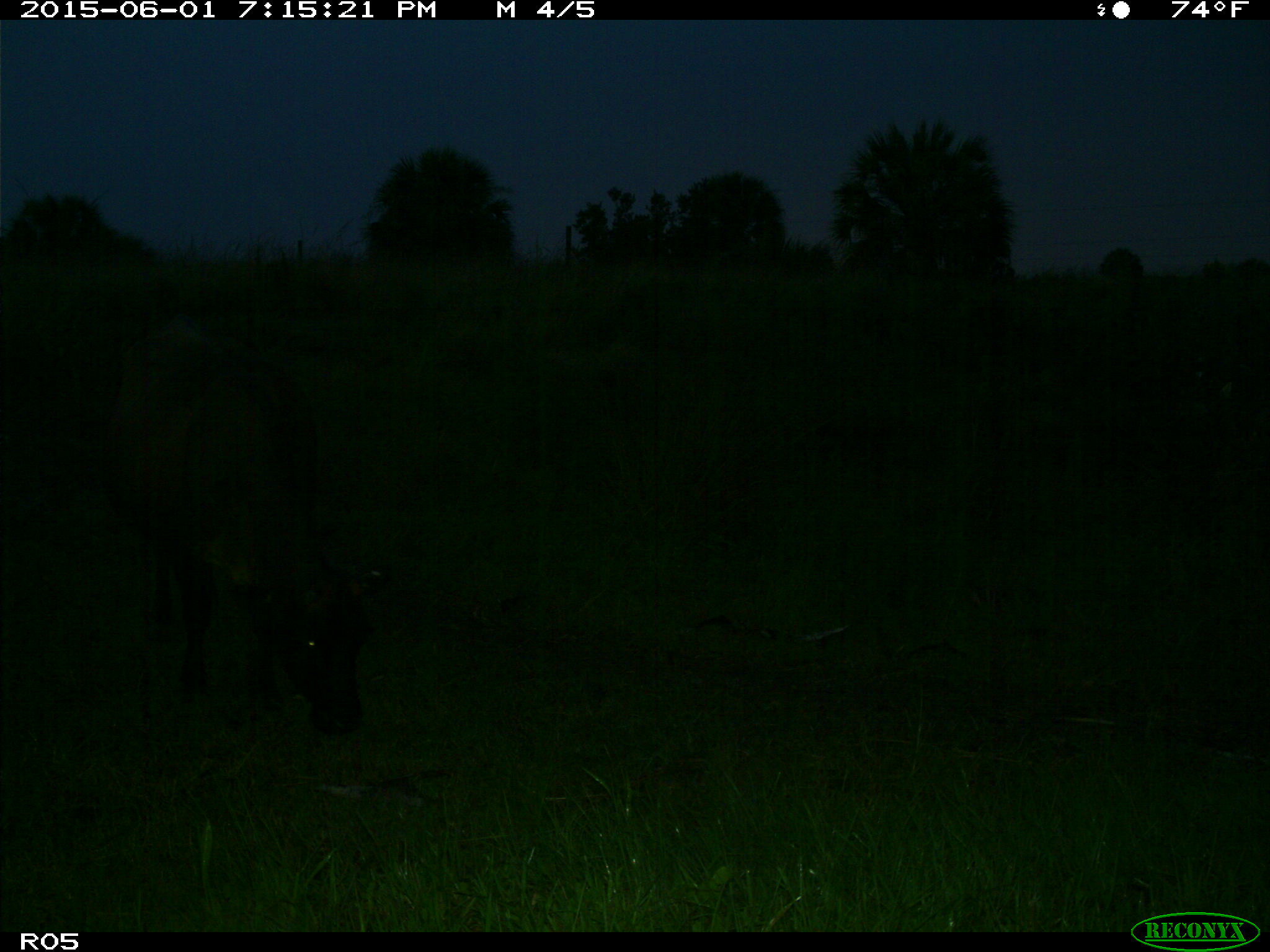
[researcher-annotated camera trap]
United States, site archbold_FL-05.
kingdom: Animalia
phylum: Chordata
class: Mammalia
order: Artiodactyla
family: Bovidae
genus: Bos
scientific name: Bos taurus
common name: domestic cow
Bos taurus (domestic cow).